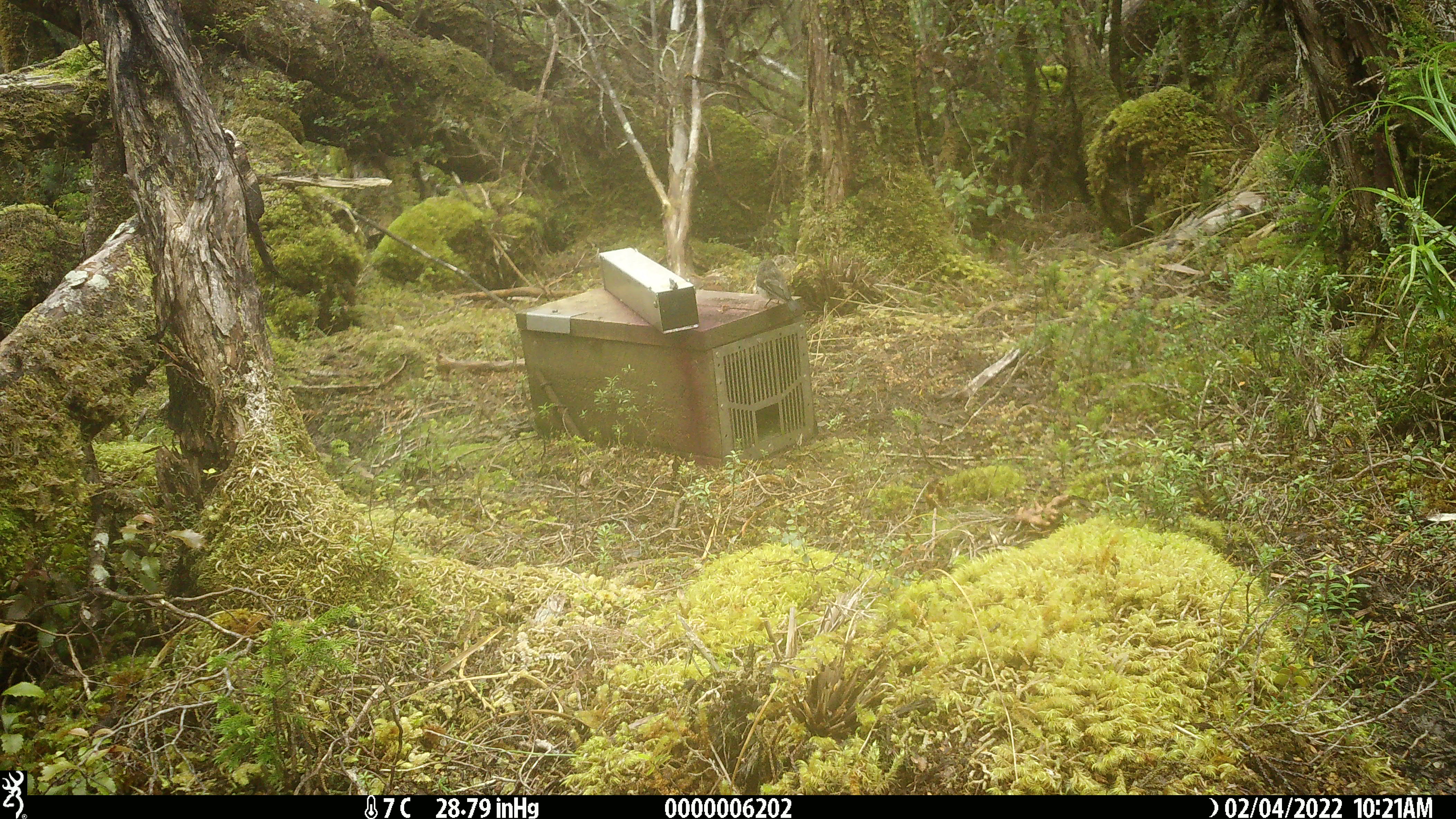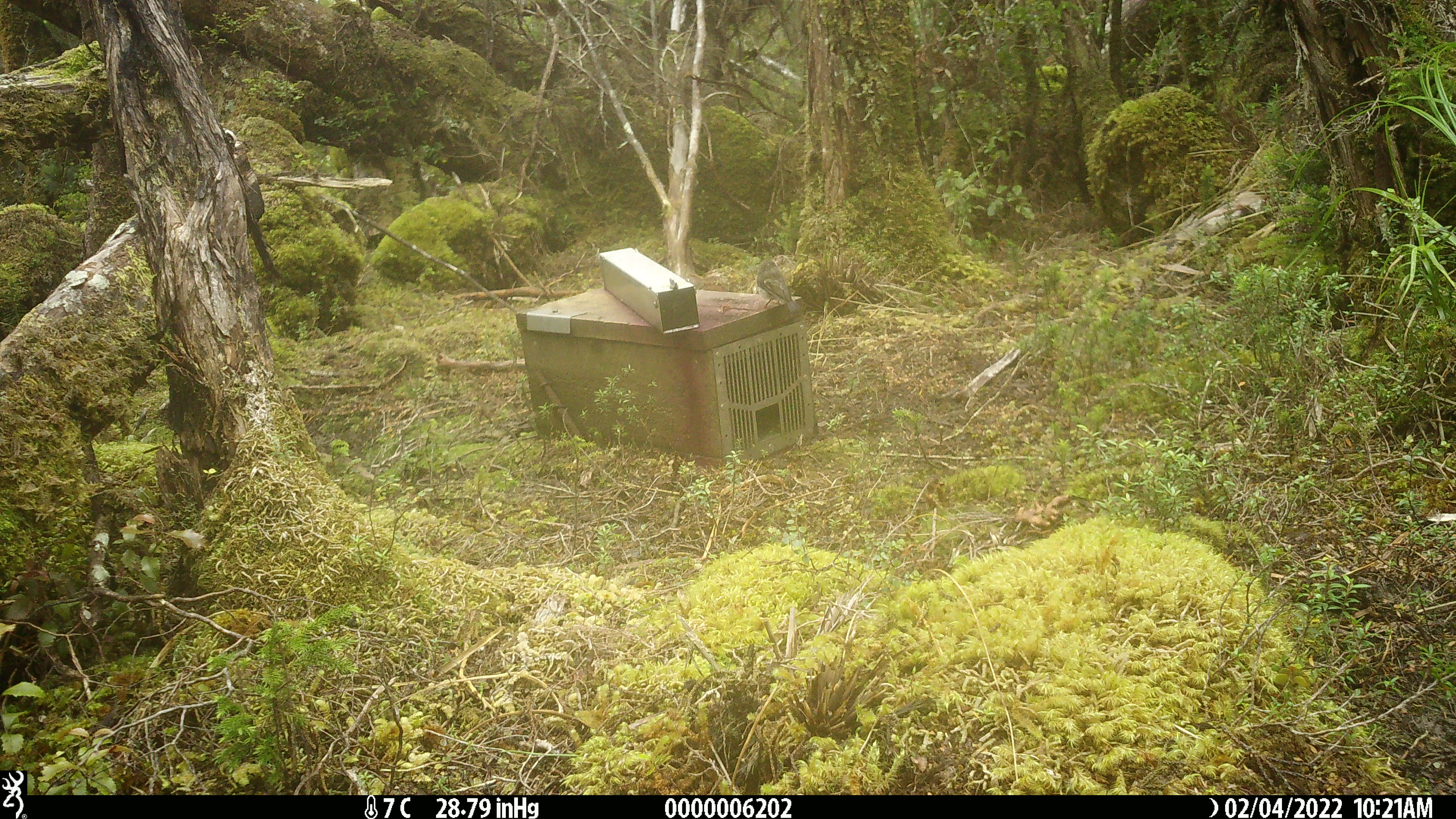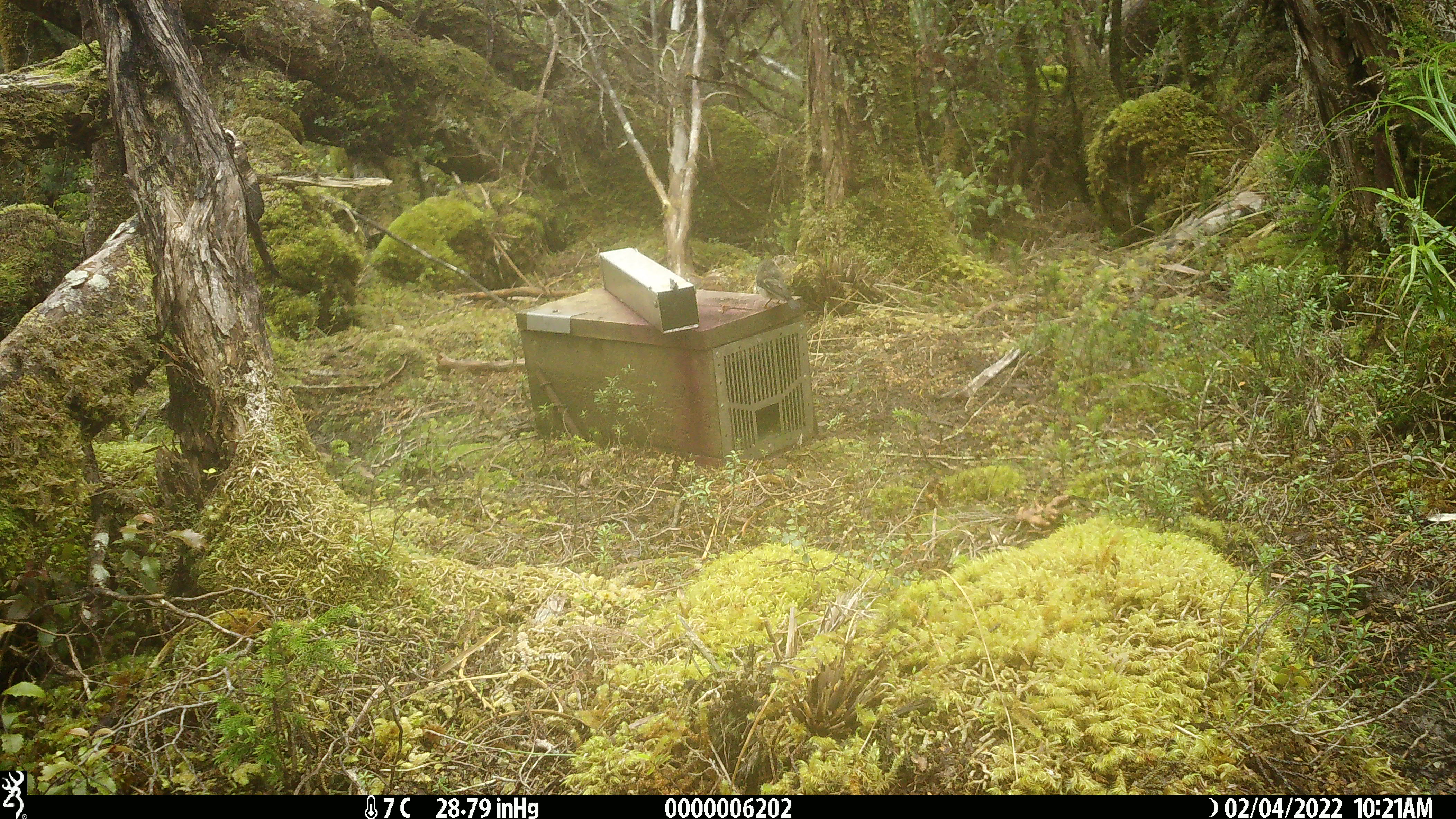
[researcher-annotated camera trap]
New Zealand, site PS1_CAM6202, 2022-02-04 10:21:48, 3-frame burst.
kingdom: Animalia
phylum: Chordata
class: Aves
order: Passeriformes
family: Petroicidae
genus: Petroica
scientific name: Petroica australis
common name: new zealand robin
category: robin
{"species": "robin (new zealand robin) (Petroica australis)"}